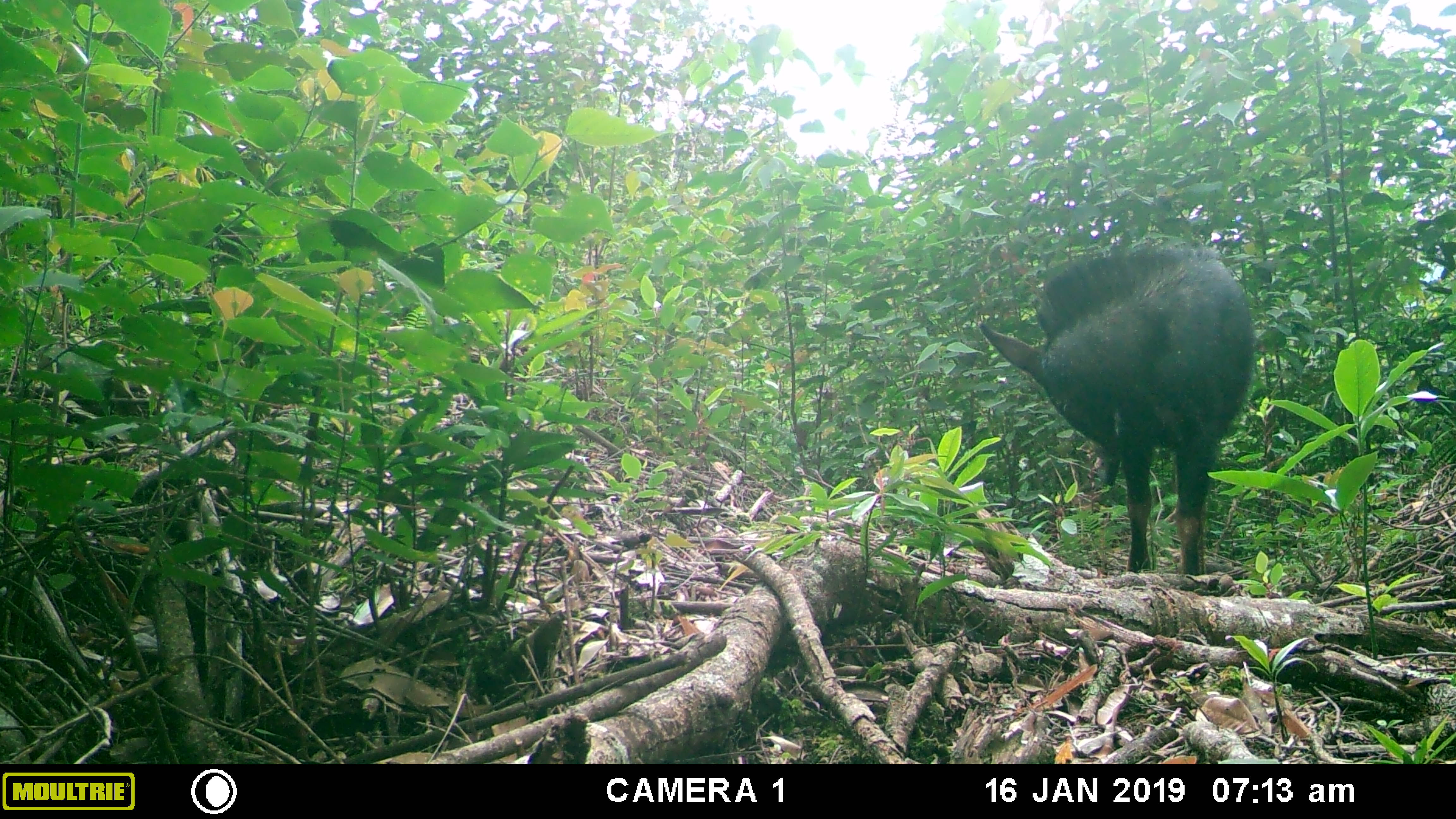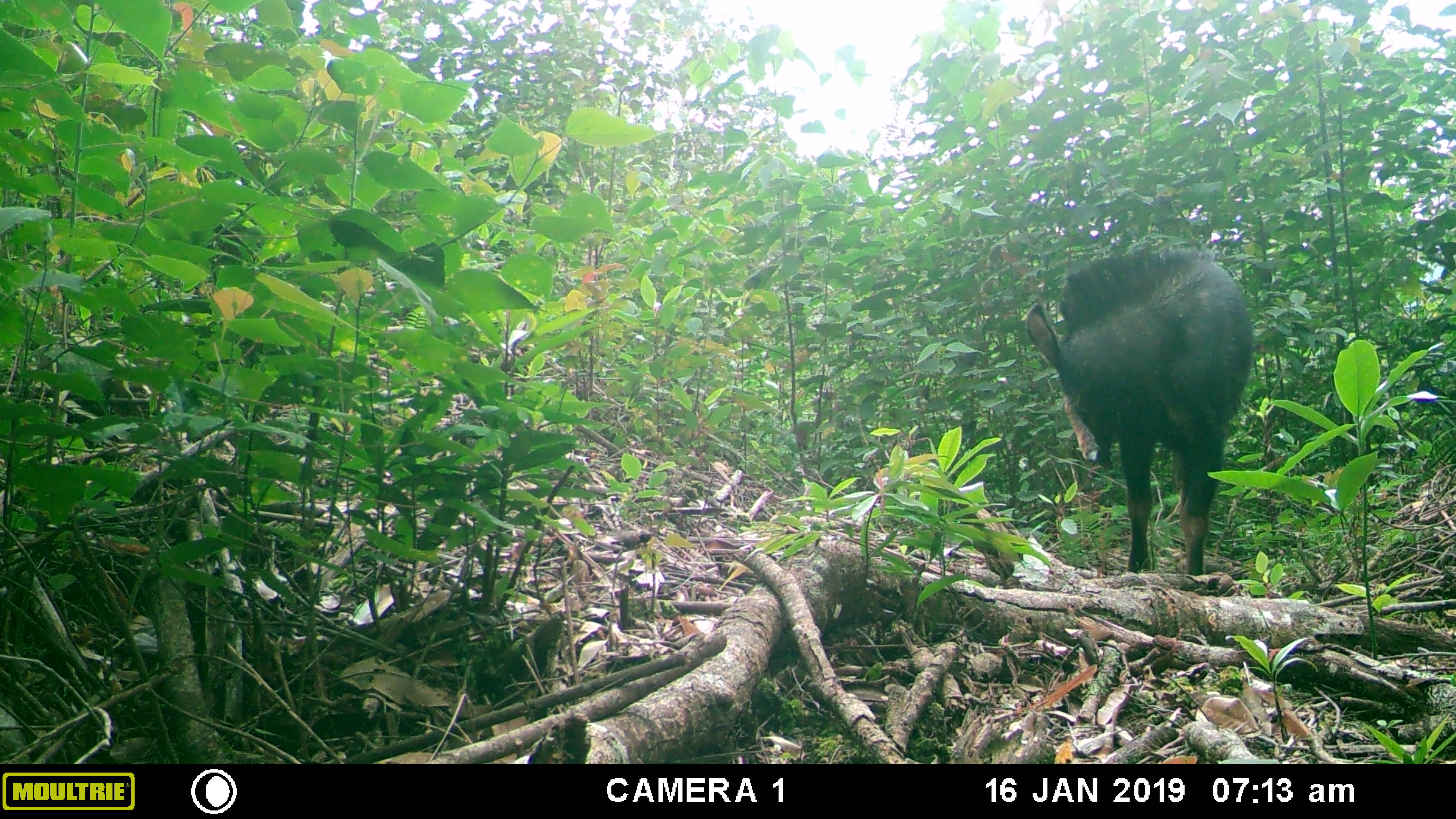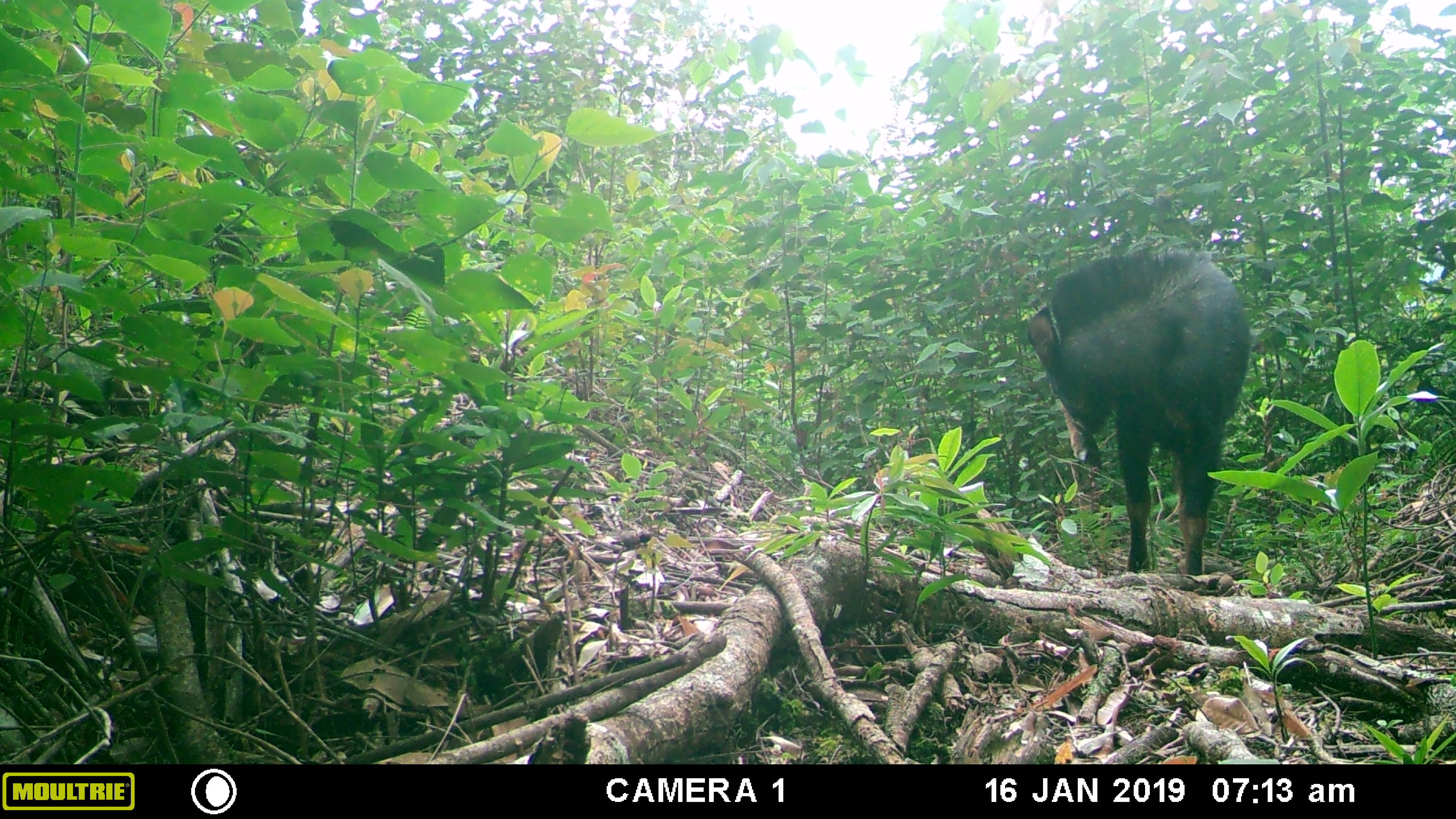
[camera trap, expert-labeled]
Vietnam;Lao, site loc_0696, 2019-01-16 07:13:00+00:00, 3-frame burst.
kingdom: Animalia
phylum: Chordata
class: Mammalia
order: Artiodactyla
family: Bovidae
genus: Capricornis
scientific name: Capricornis sumatraensis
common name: chinese serow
Chinese serow (Capricornis sumatraensis). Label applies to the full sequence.